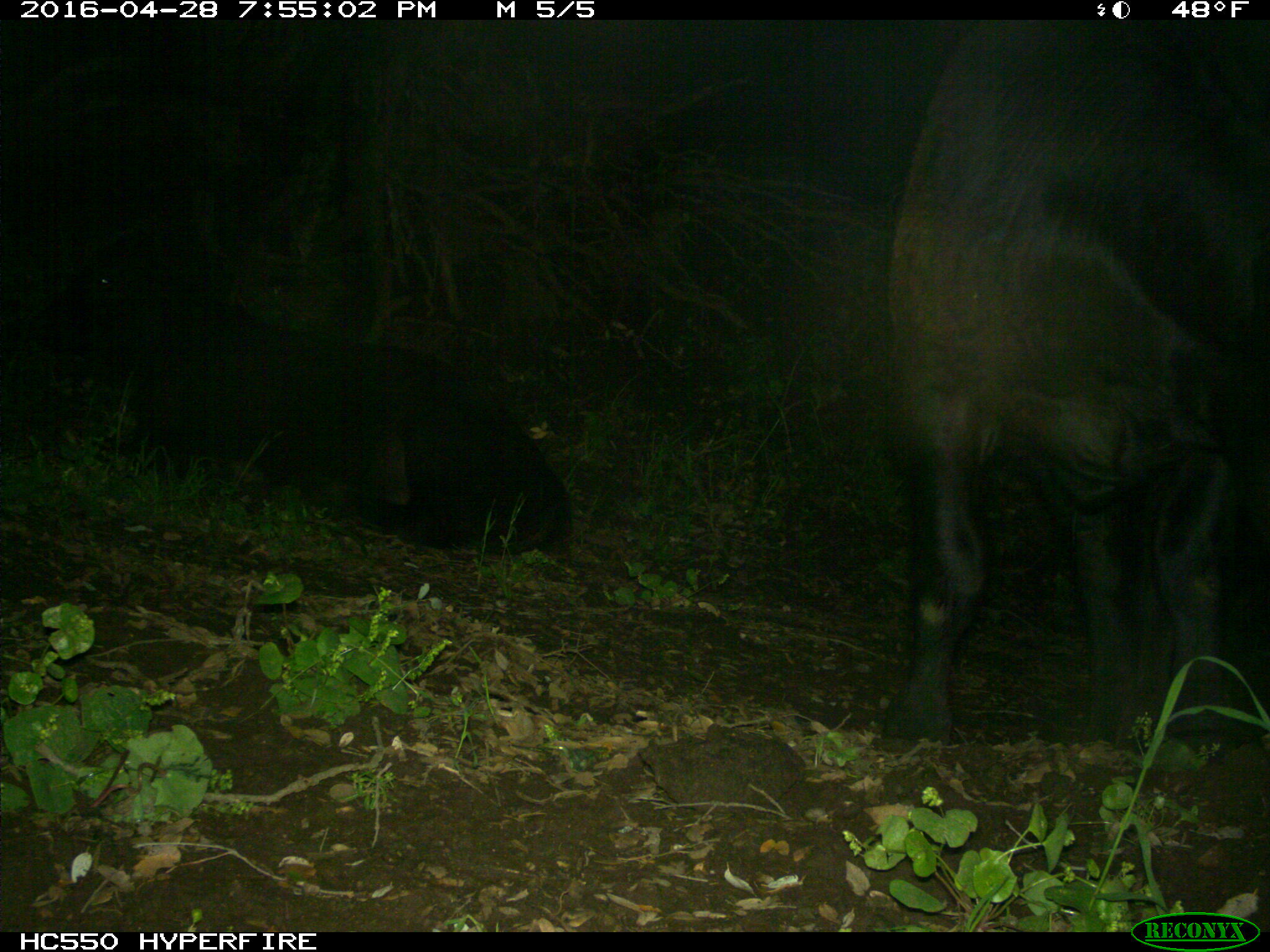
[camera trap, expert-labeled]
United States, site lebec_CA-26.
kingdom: Animalia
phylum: Chordata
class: Mammalia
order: Artiodactyla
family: Bovidae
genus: Bos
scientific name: Bos taurus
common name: domestic cow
Bos taurus (domestic cow).